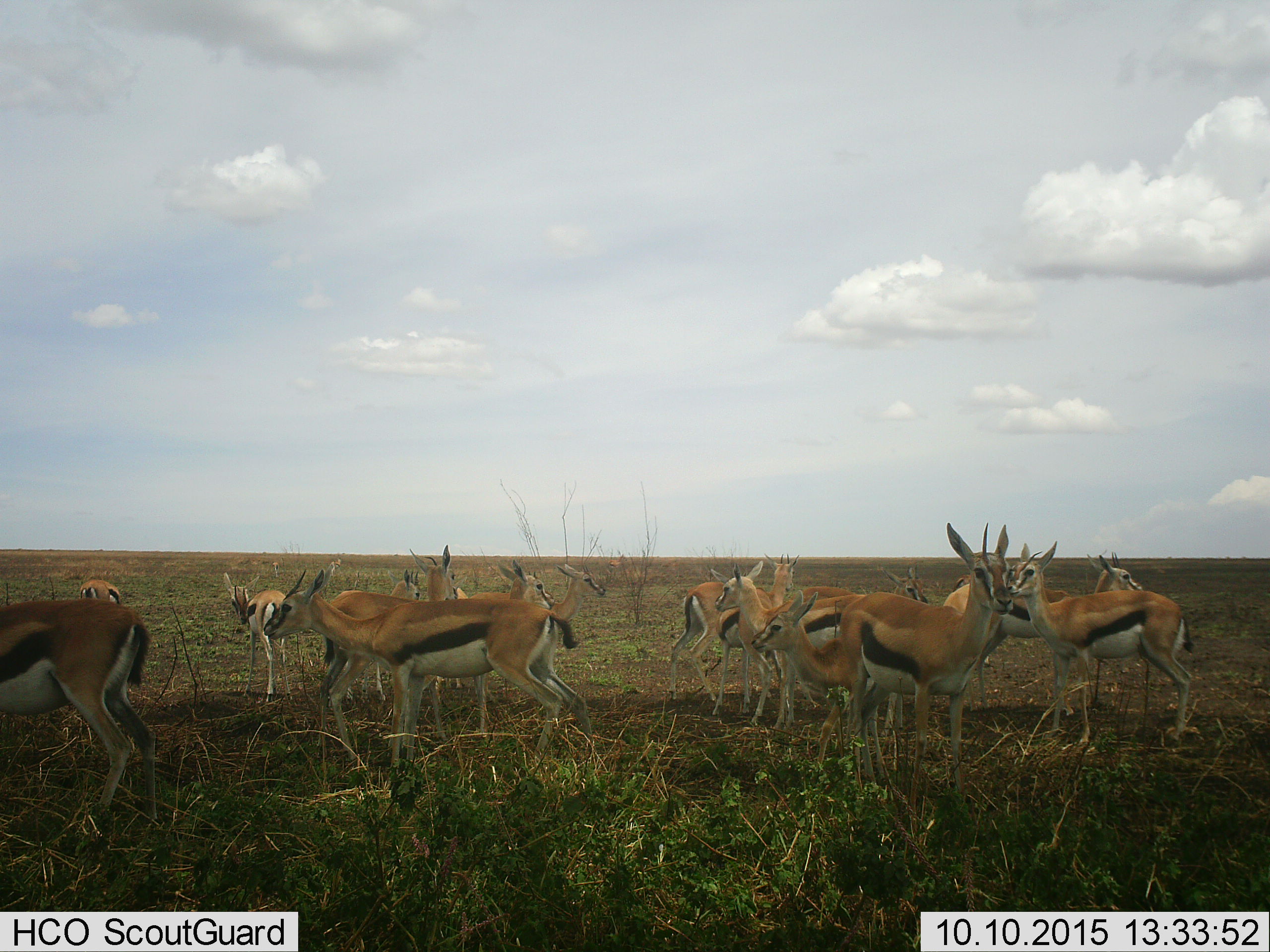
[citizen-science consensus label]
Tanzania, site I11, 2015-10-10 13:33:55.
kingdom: Animalia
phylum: Chordata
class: Mammalia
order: Artiodactyla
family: Bovidae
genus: Eudorcas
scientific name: Eudorcas thomsonii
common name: thomson's gazelle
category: gazellethomsons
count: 11-50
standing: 100%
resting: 0%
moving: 10%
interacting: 10%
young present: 10%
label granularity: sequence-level